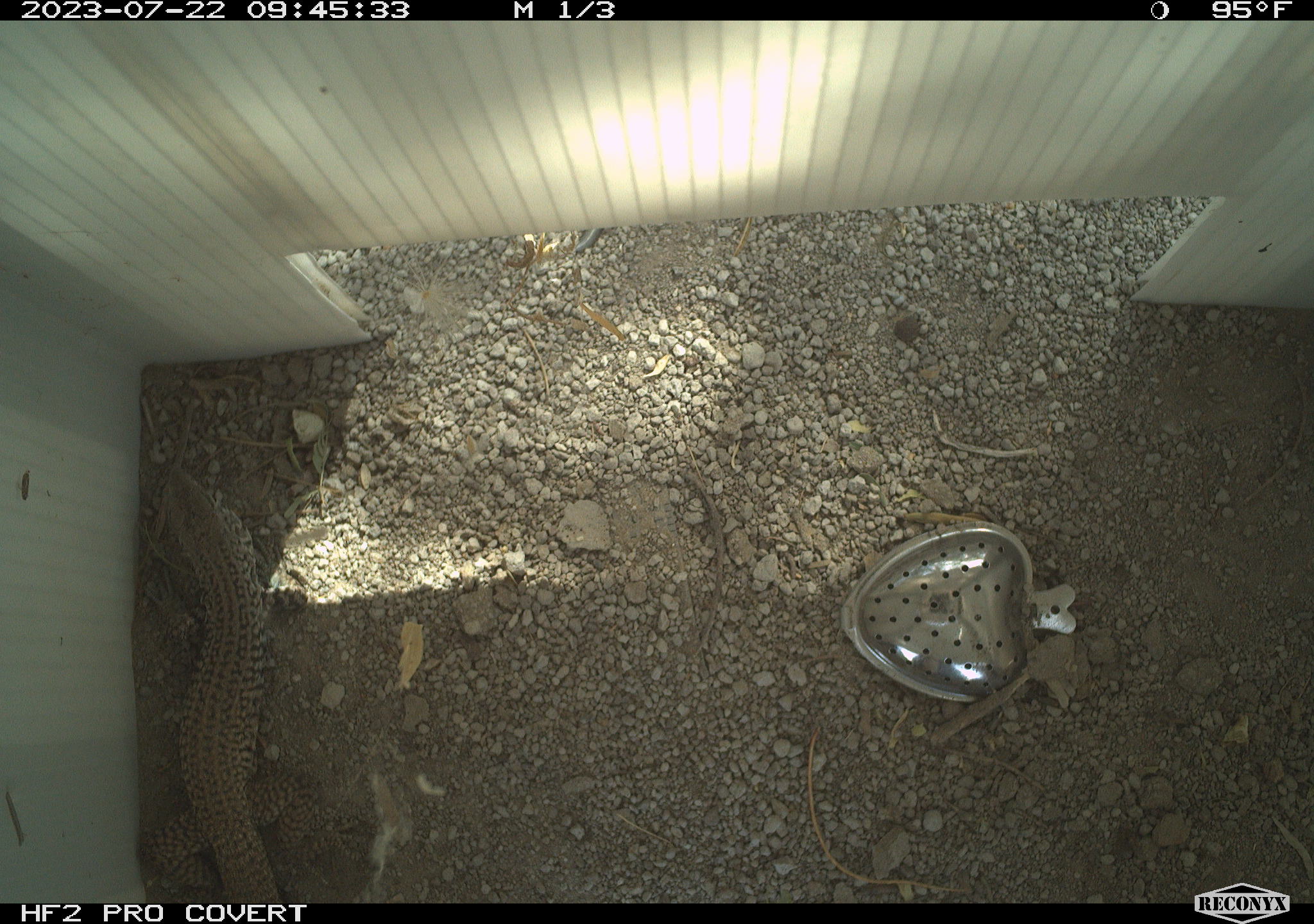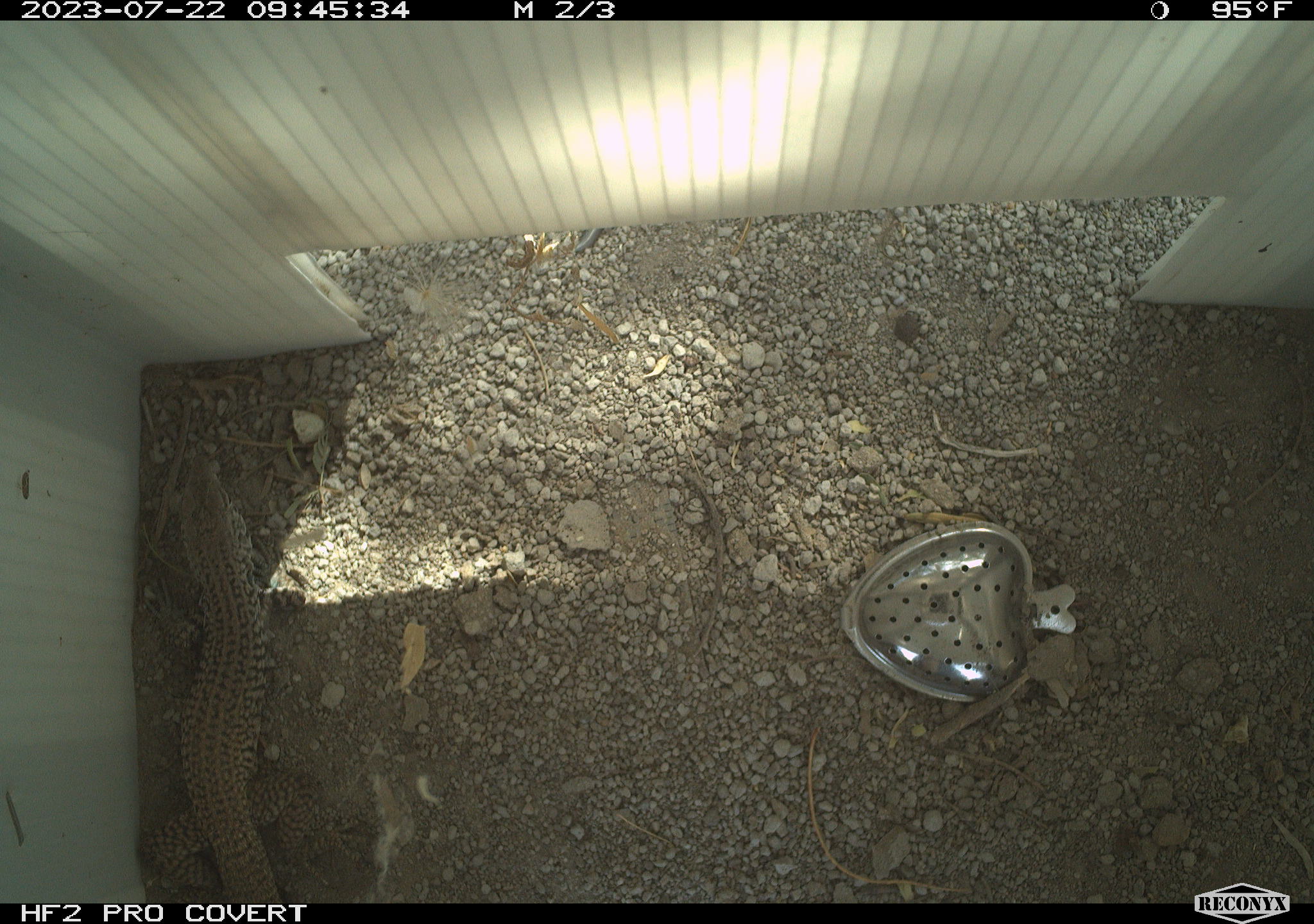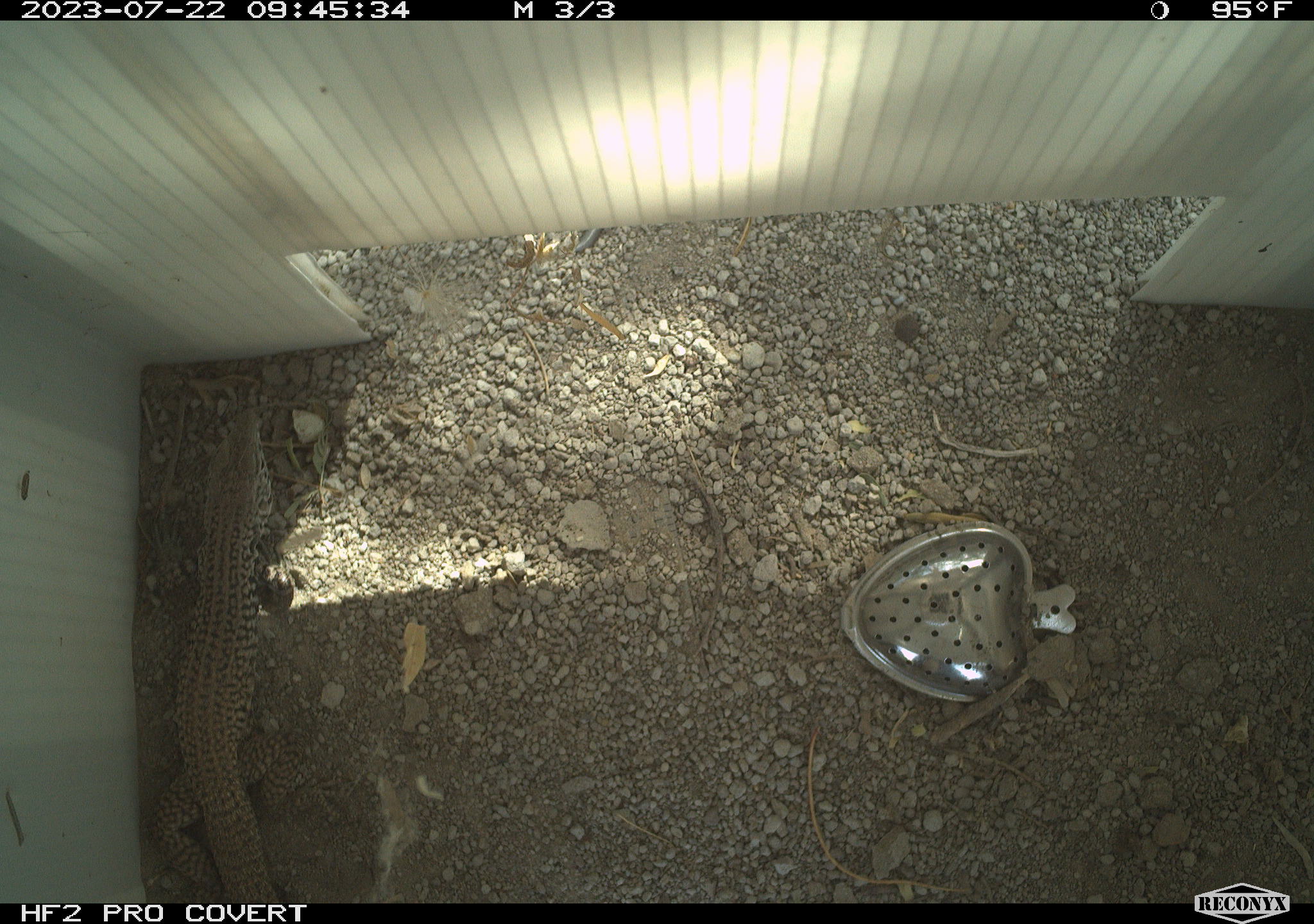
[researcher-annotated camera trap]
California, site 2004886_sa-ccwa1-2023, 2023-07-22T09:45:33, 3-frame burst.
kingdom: Animalia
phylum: Chordata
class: Reptilia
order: Squamata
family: Teiidae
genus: Aspidoscelis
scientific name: Aspidoscelis tigris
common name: western whiptail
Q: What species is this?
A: Western whiptail (Aspidoscelis tigris).